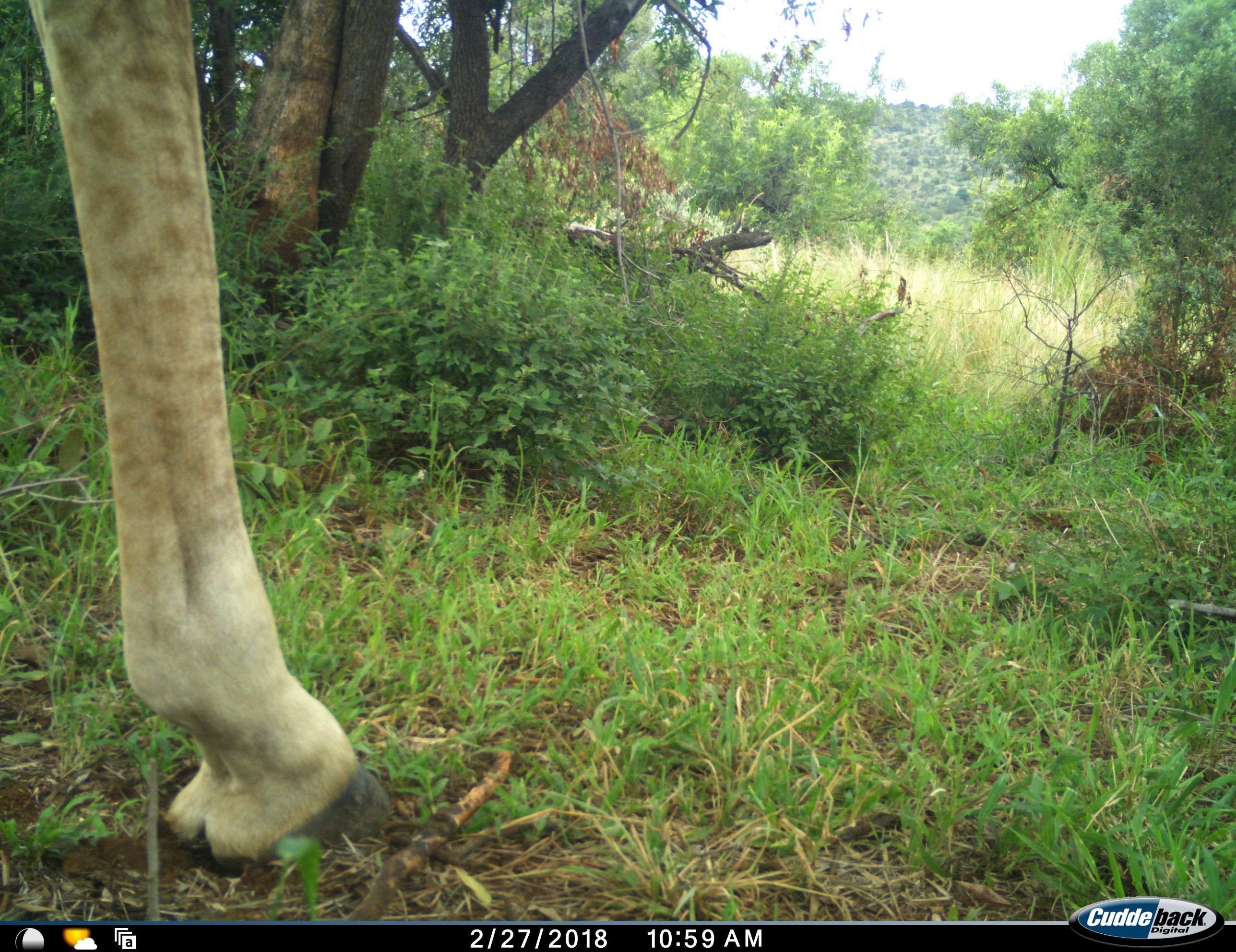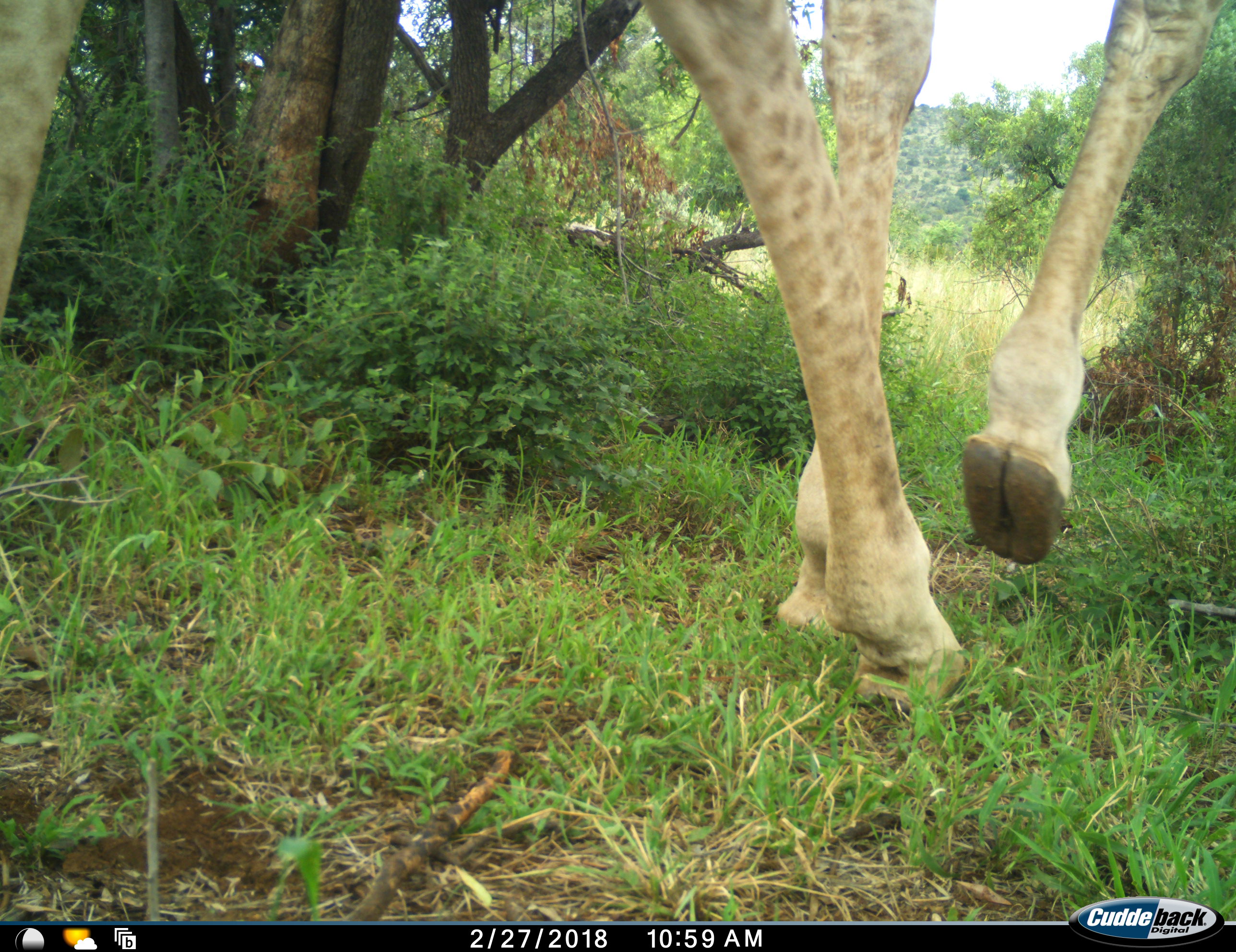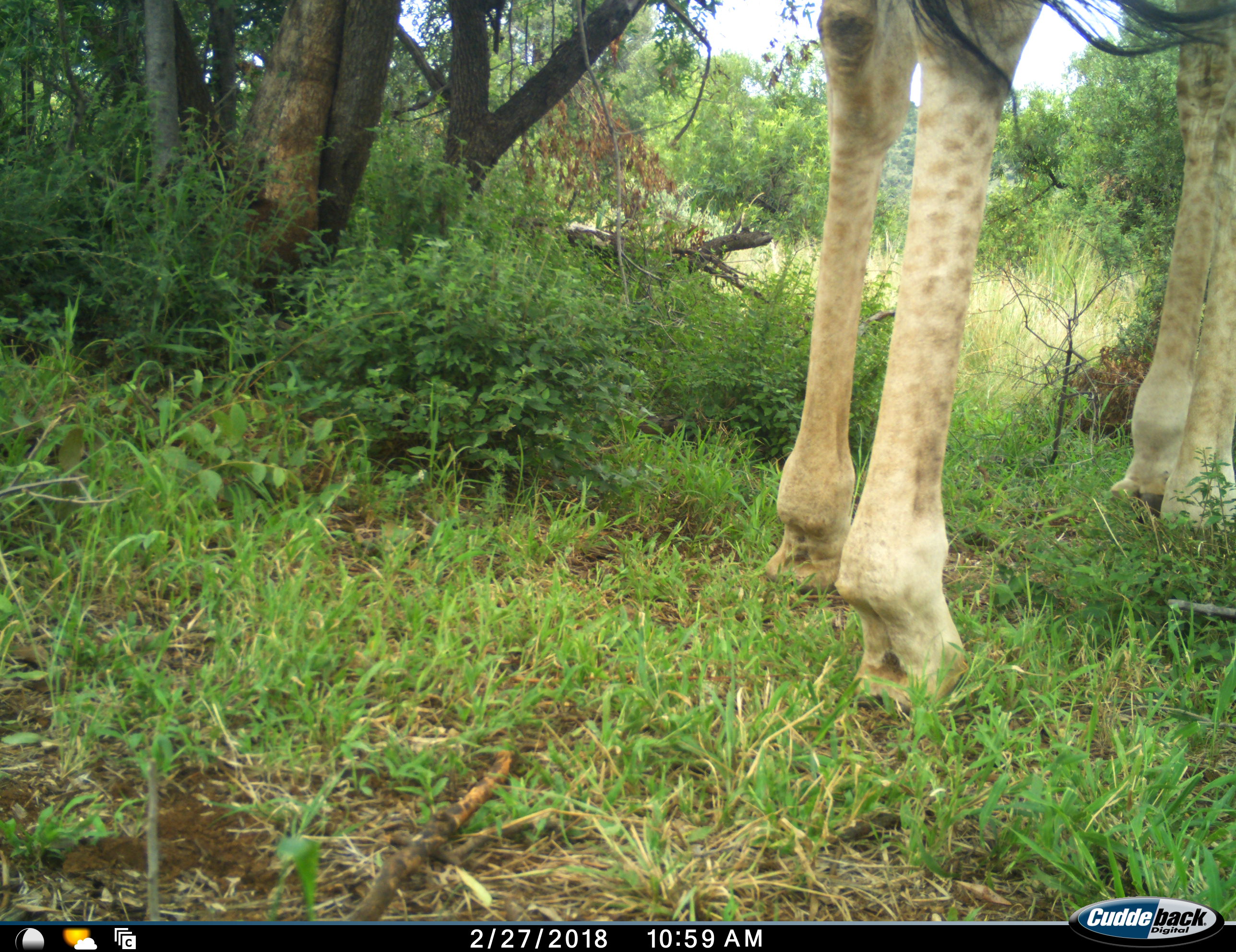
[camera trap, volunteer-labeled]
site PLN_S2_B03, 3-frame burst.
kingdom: Animalia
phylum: Chordata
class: Mammalia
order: Artiodactyla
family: Giraffidae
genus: Giraffa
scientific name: Giraffa camelopardalis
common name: giraffe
Giraffe (Giraffa camelopardalis), count 1. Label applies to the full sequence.